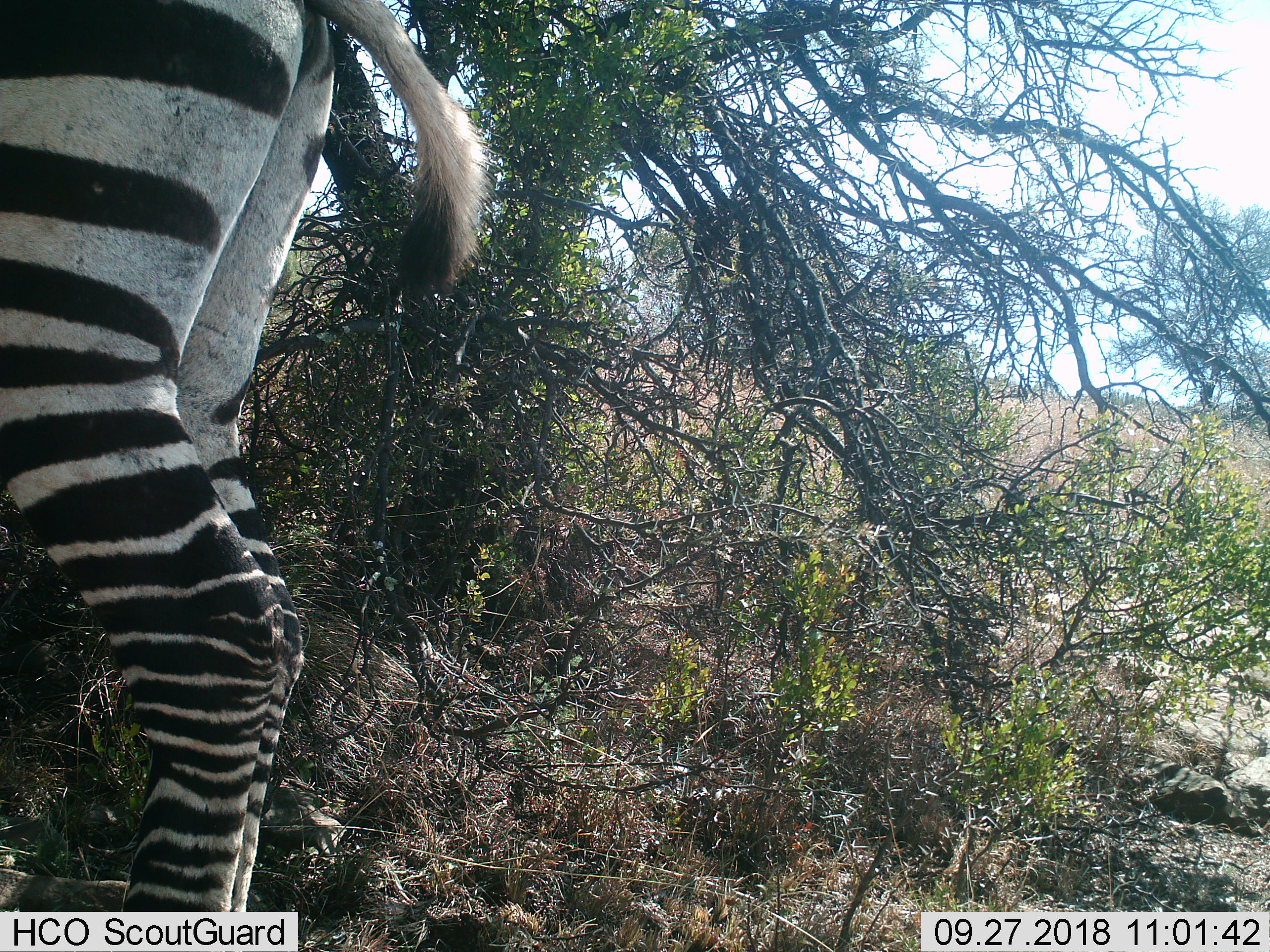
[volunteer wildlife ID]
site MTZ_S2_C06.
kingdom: Animalia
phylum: Chordata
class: Mammalia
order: Perissodactyla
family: Equidae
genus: Equus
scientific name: Equus zebra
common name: mountain zebra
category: zebramountain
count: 1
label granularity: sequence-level